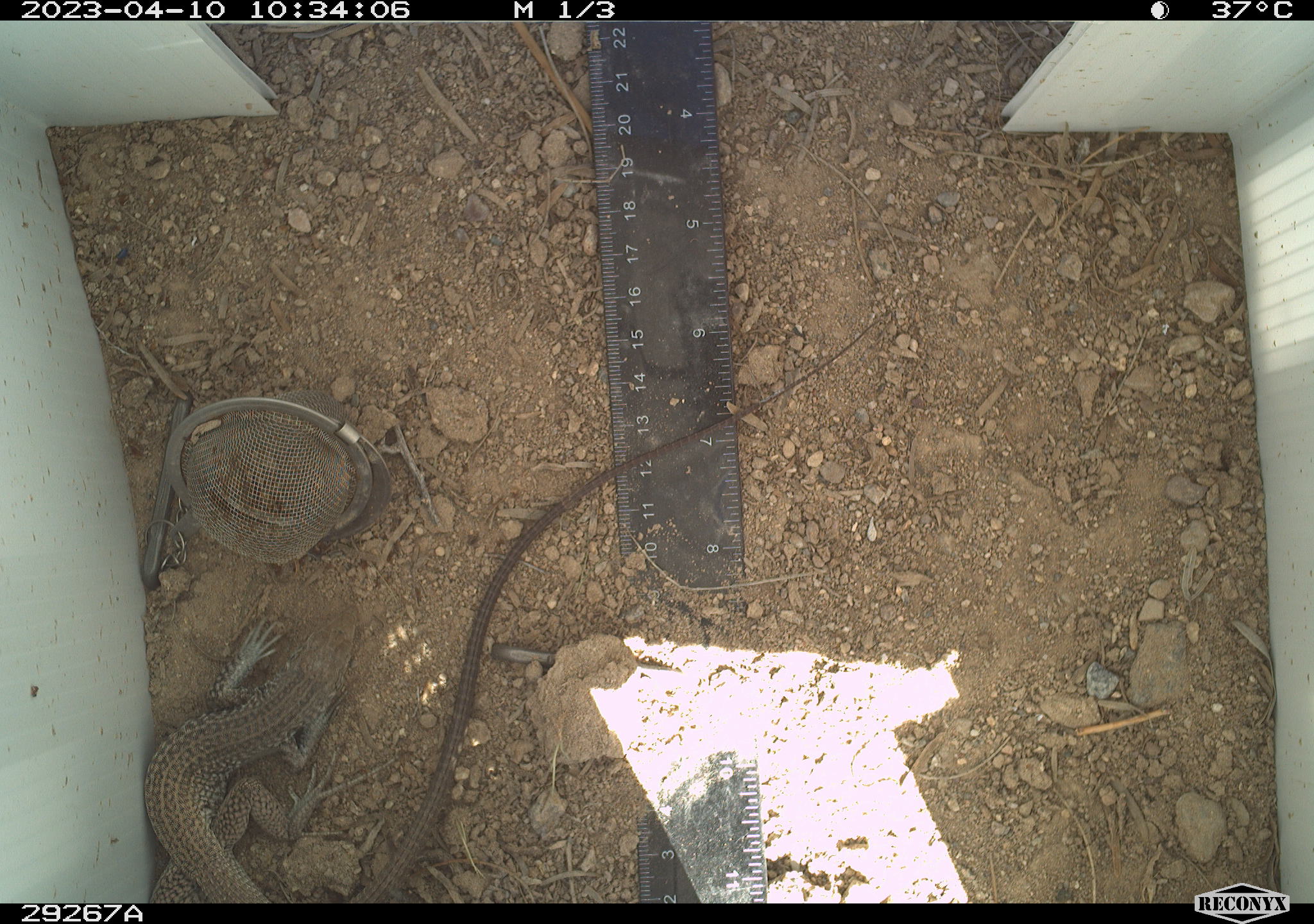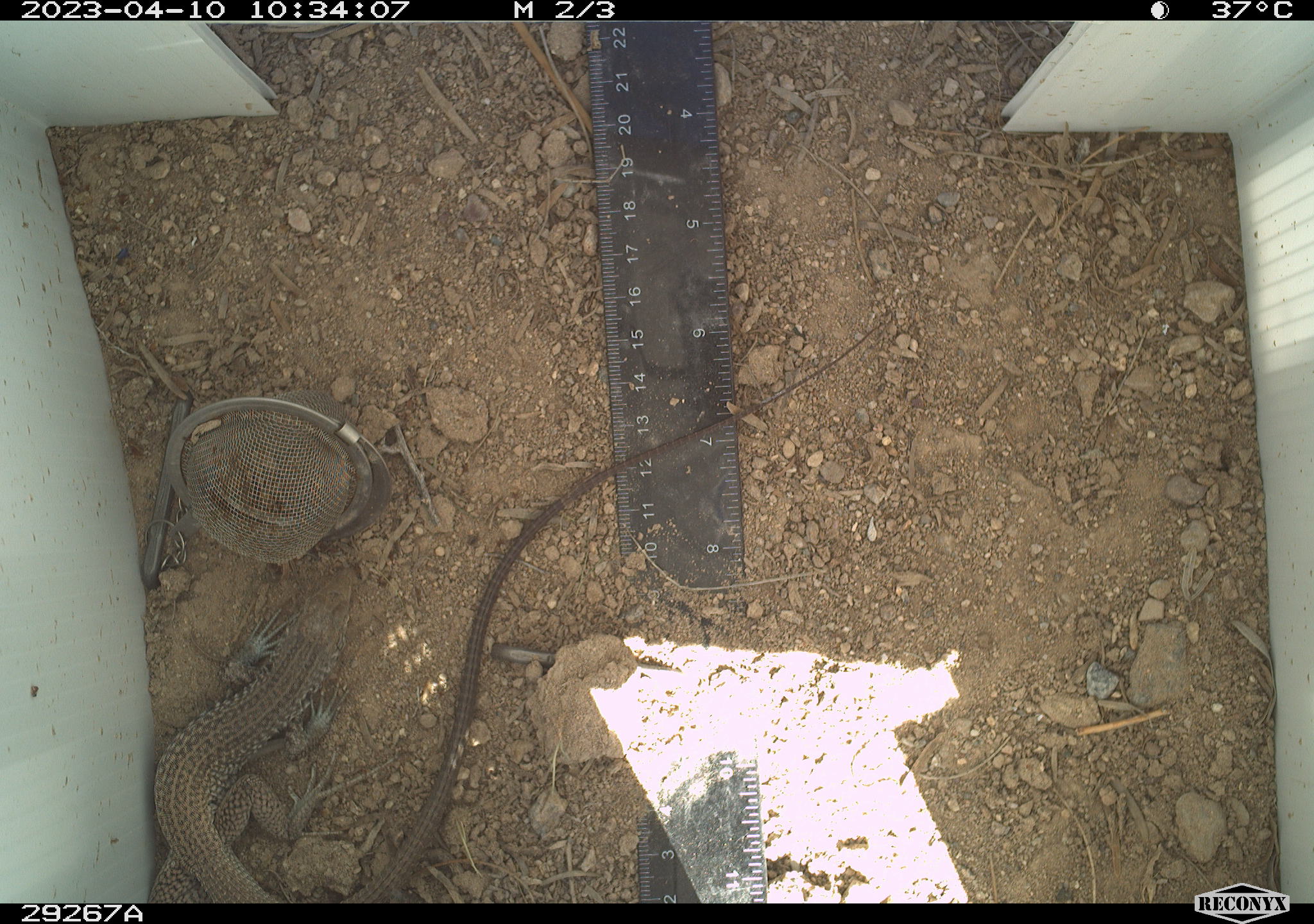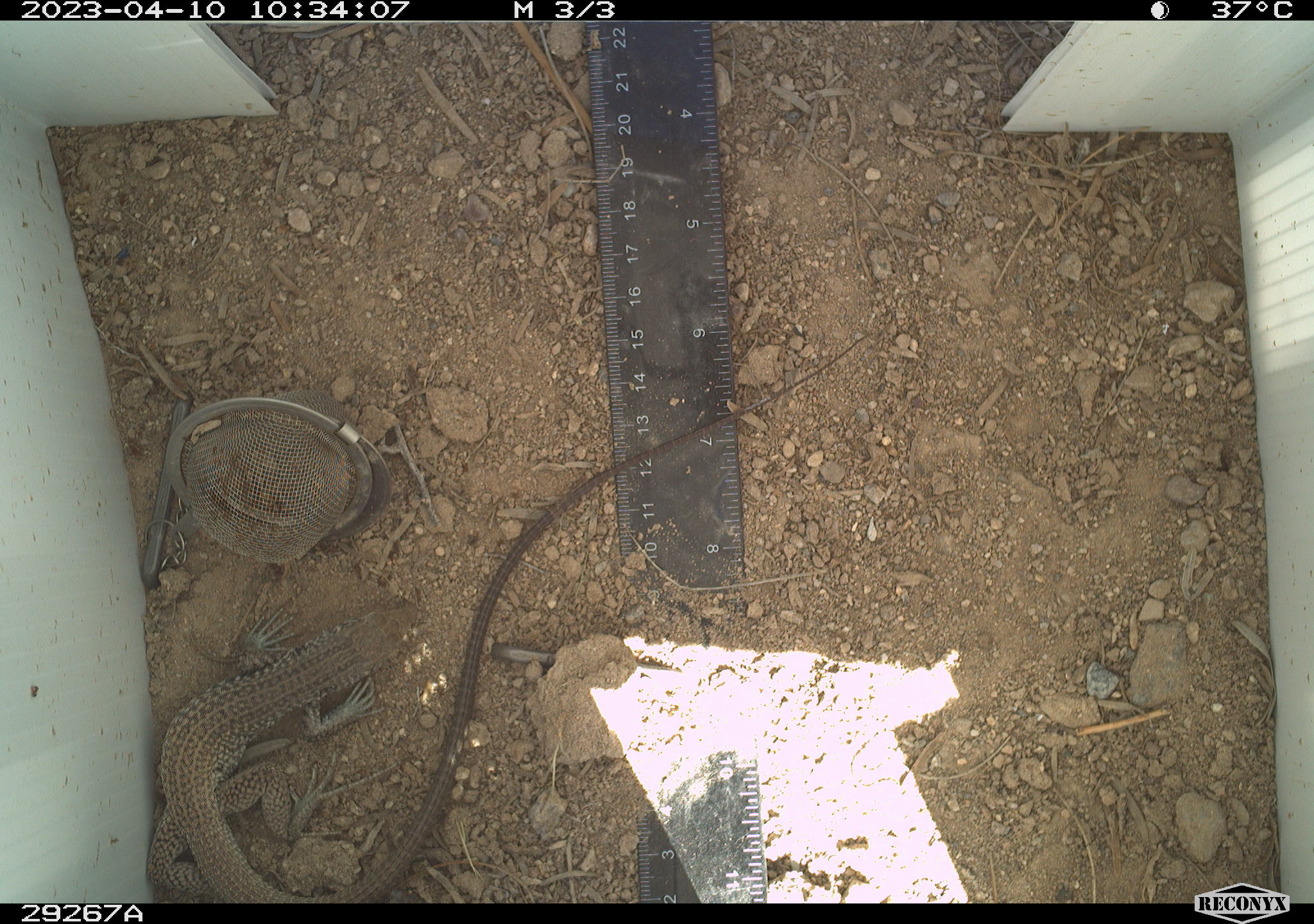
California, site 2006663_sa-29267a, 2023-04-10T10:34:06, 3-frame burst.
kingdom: Animalia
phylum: Chordata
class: Reptilia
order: Squamata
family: Teiidae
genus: Aspidoscelis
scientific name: Aspidoscelis tigris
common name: western whiptail